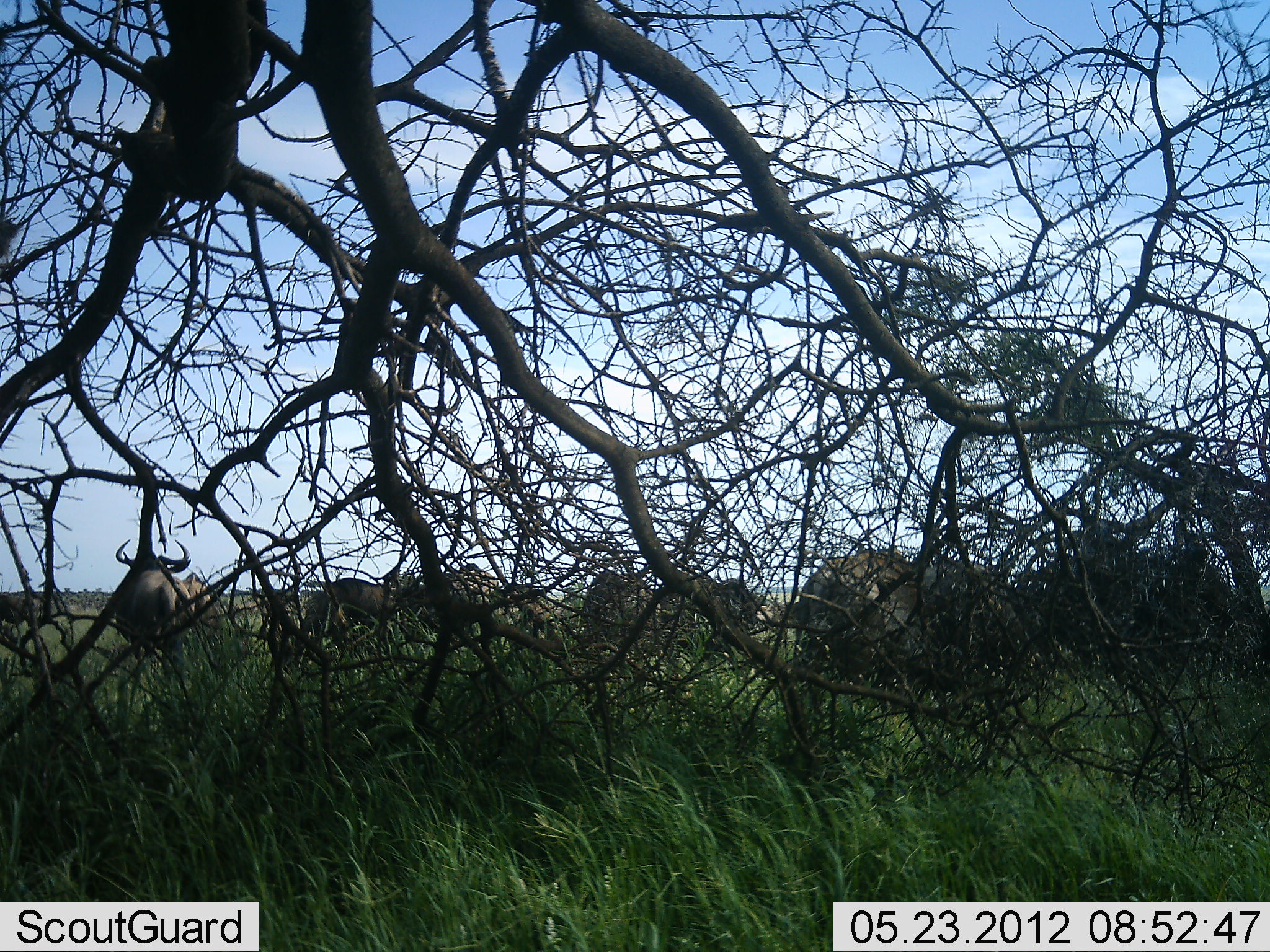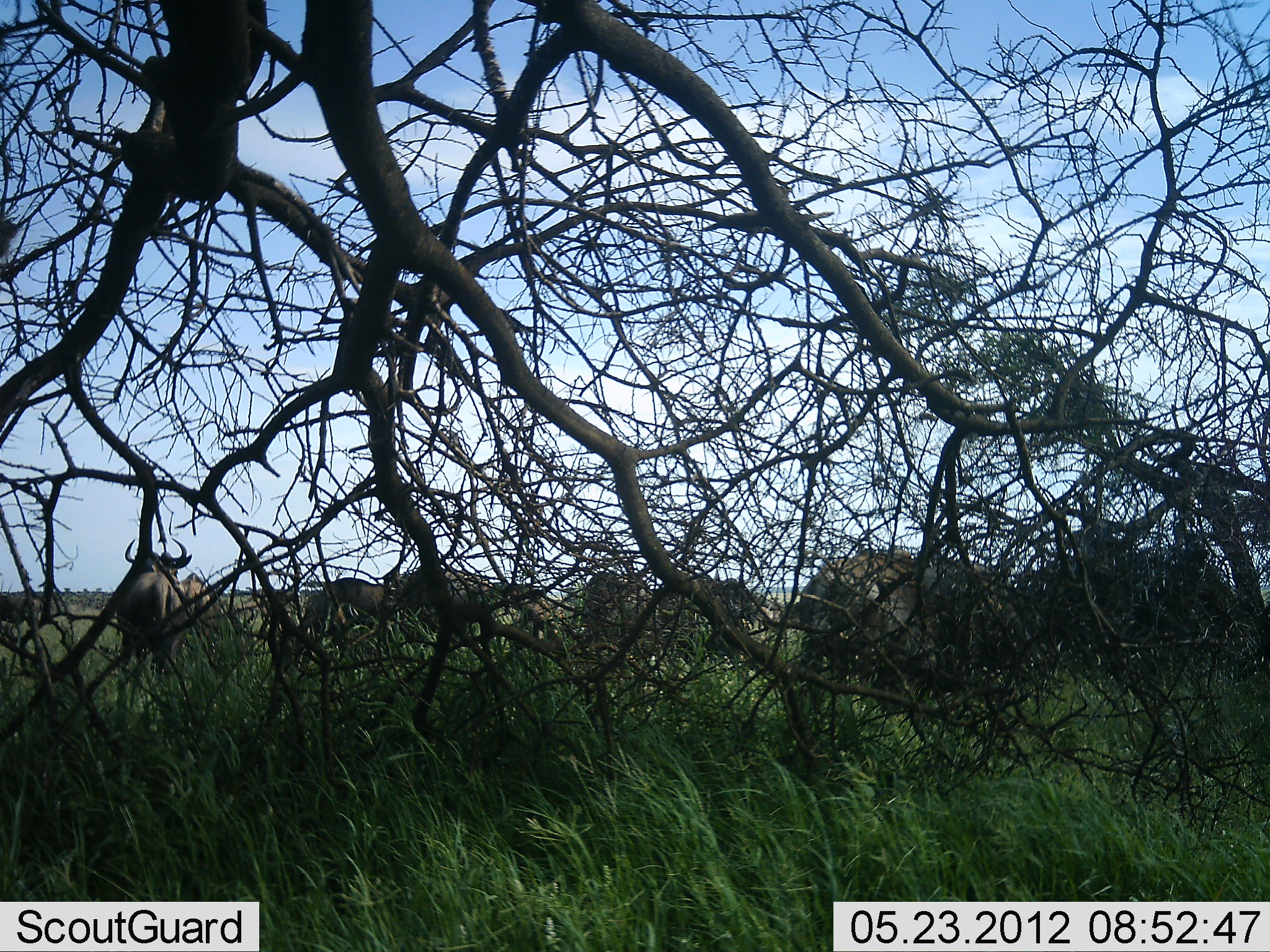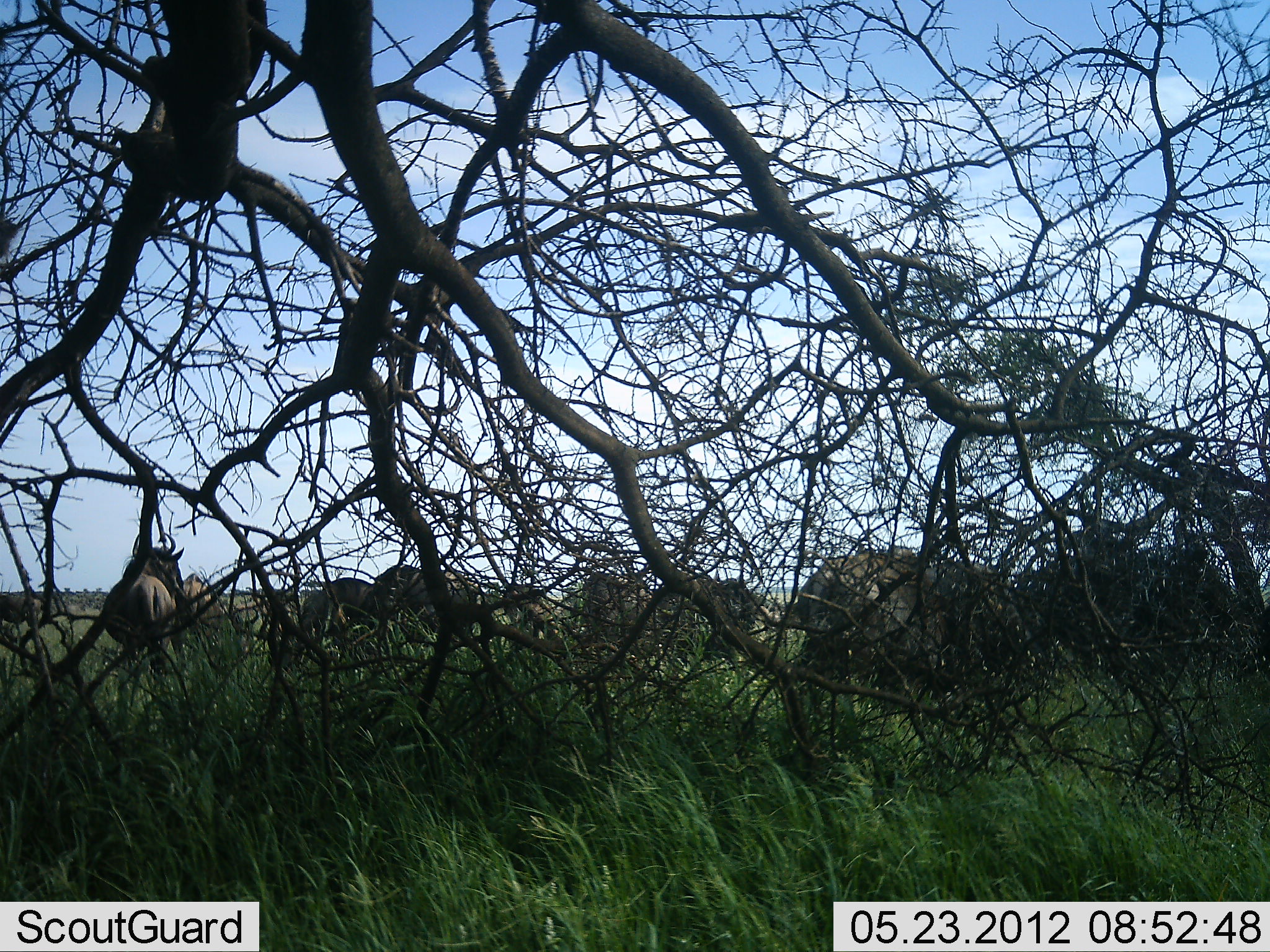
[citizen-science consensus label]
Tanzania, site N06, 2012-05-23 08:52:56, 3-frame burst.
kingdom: Animalia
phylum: Chordata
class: Mammalia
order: Artiodactyla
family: Bovidae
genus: Connochaetes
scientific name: Connochaetes taurinus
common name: blue wildebeest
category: wildebeest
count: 11-50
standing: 84%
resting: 5%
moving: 26%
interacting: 11%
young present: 5%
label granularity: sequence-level